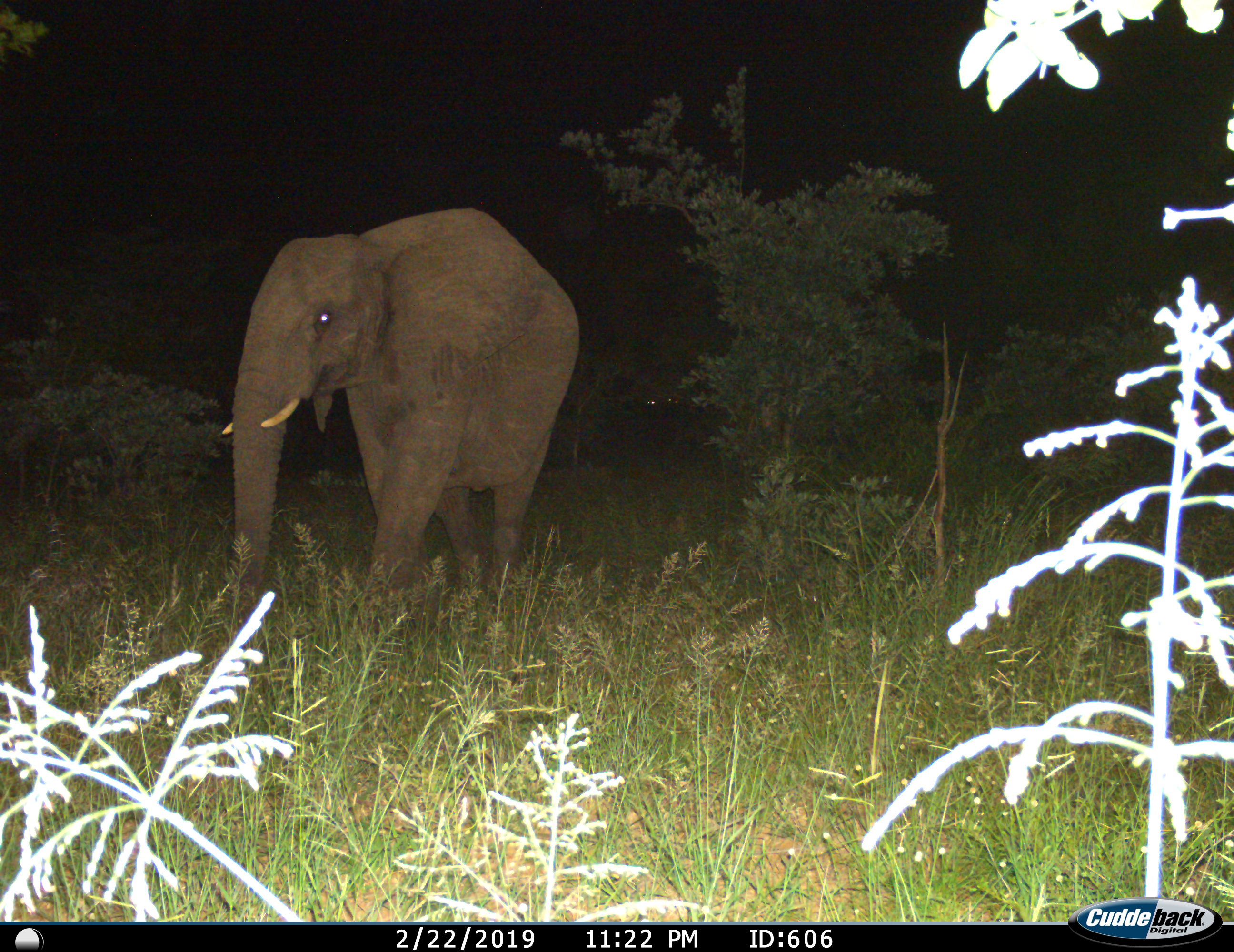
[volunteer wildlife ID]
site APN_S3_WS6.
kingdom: Animalia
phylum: Chordata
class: Mammalia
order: Proboscidea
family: Elephantidae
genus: Loxodonta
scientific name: Loxodonta africana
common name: african bush elephant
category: elephant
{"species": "elephant (african bush elephant) (Loxodonta africana)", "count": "1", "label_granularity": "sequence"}